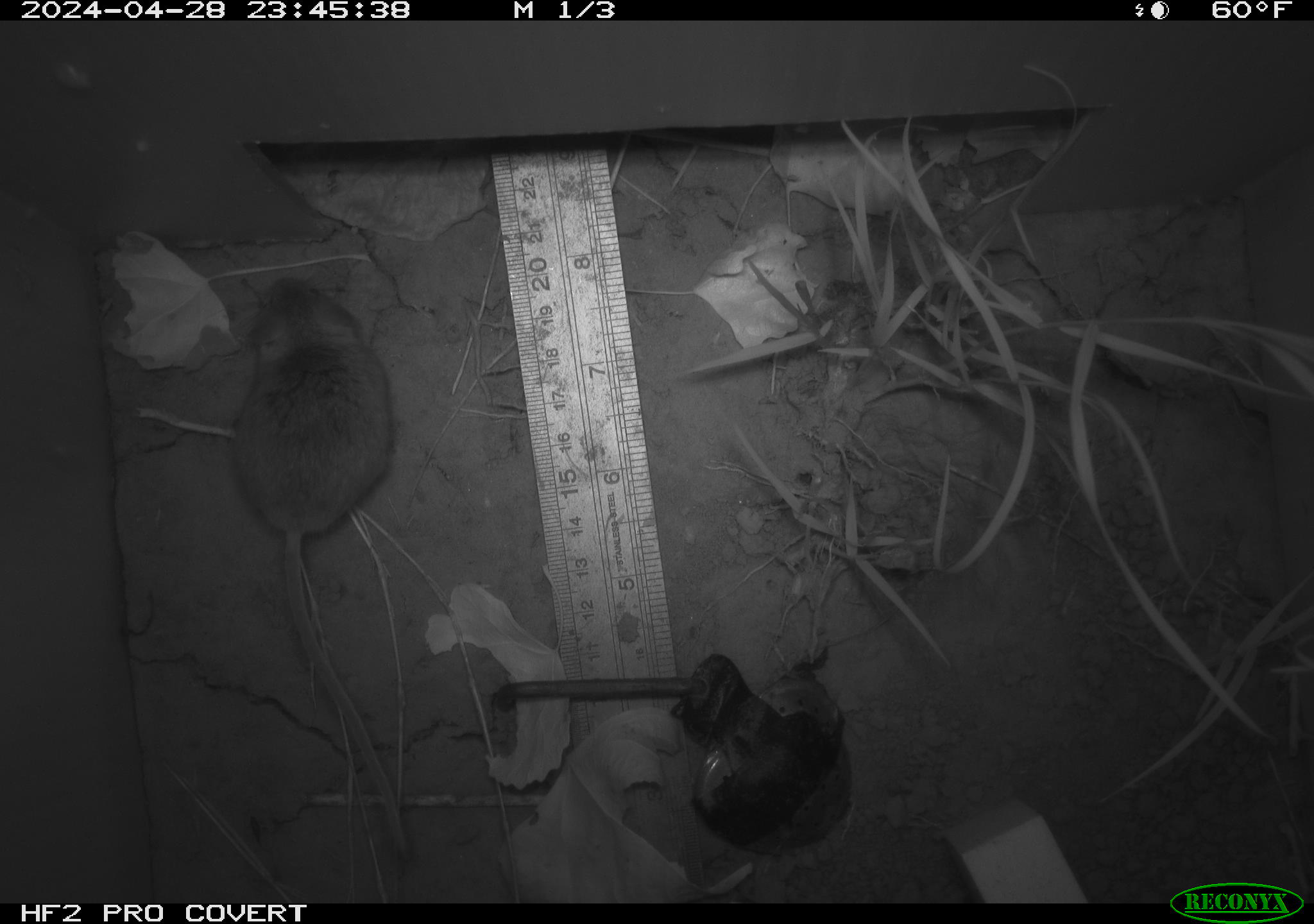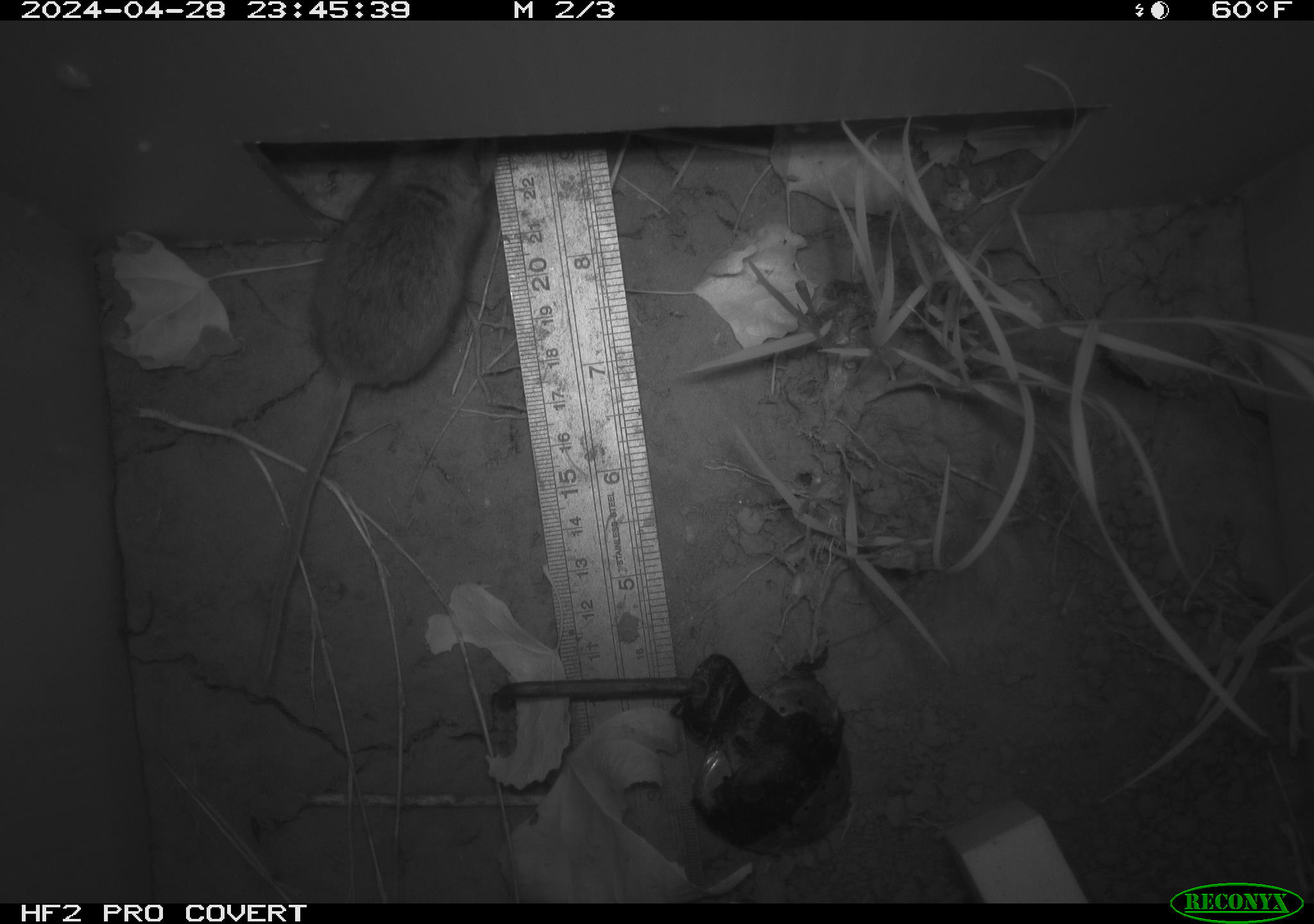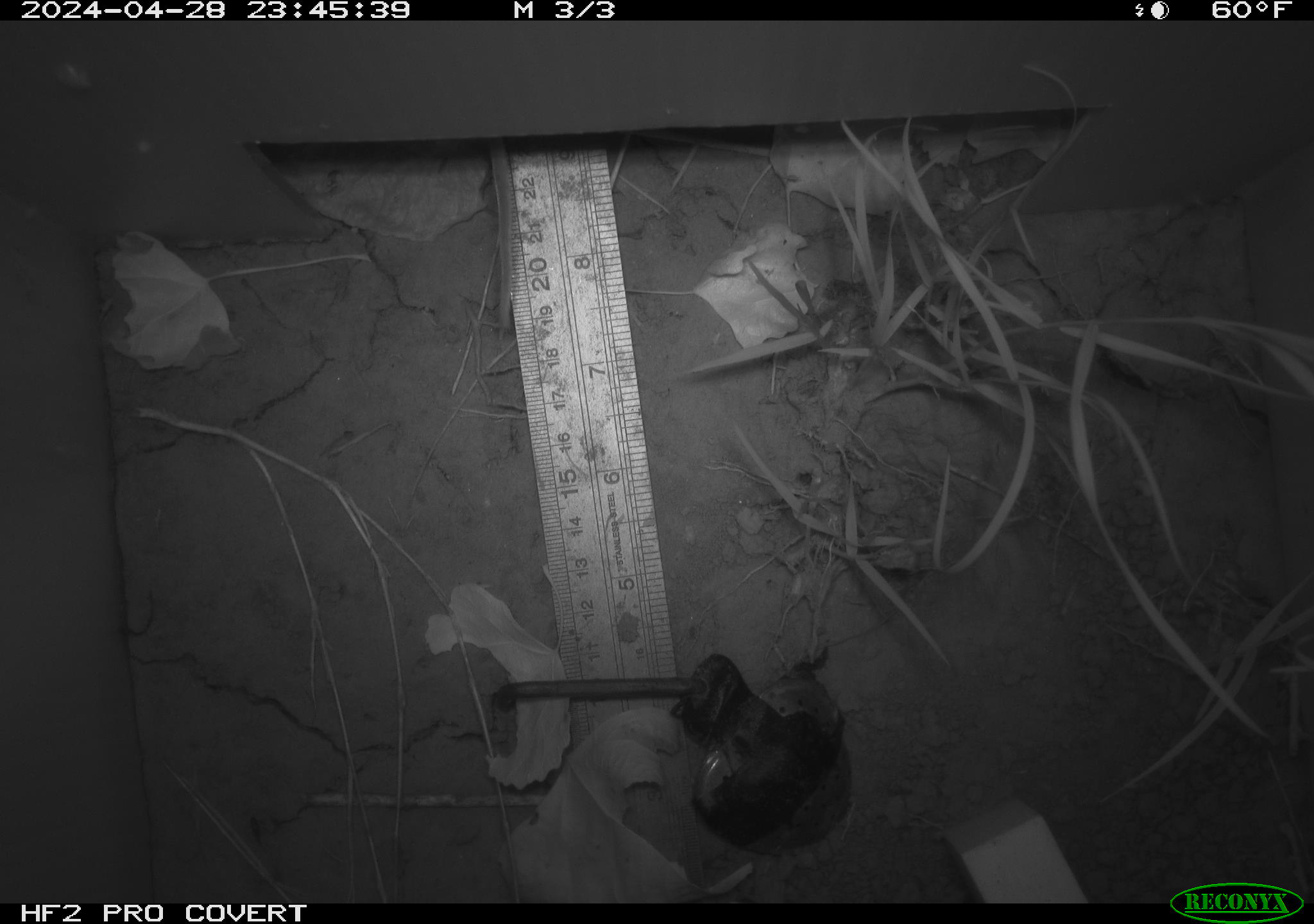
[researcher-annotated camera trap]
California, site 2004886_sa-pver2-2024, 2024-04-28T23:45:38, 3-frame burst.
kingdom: Animalia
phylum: Chordata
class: Mammalia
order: Rodentia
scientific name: Rodentia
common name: mouse species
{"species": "mouse species (Rodentia)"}